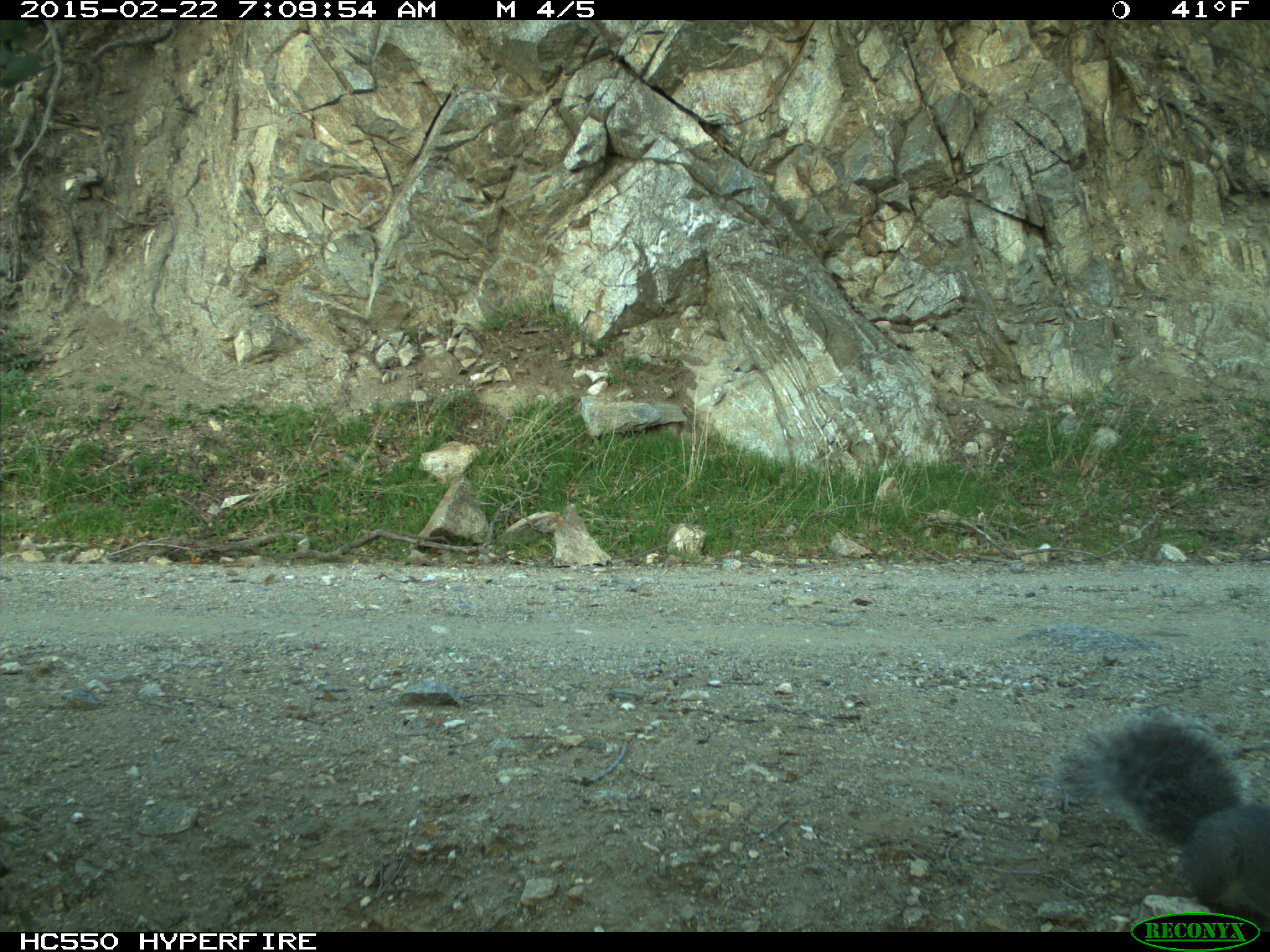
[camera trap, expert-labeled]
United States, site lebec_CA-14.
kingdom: Animalia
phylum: Chordata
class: Mammalia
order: Rodentia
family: Sciuridae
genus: Sciurus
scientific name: Sciurus carolinensis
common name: eastern gray squirrel